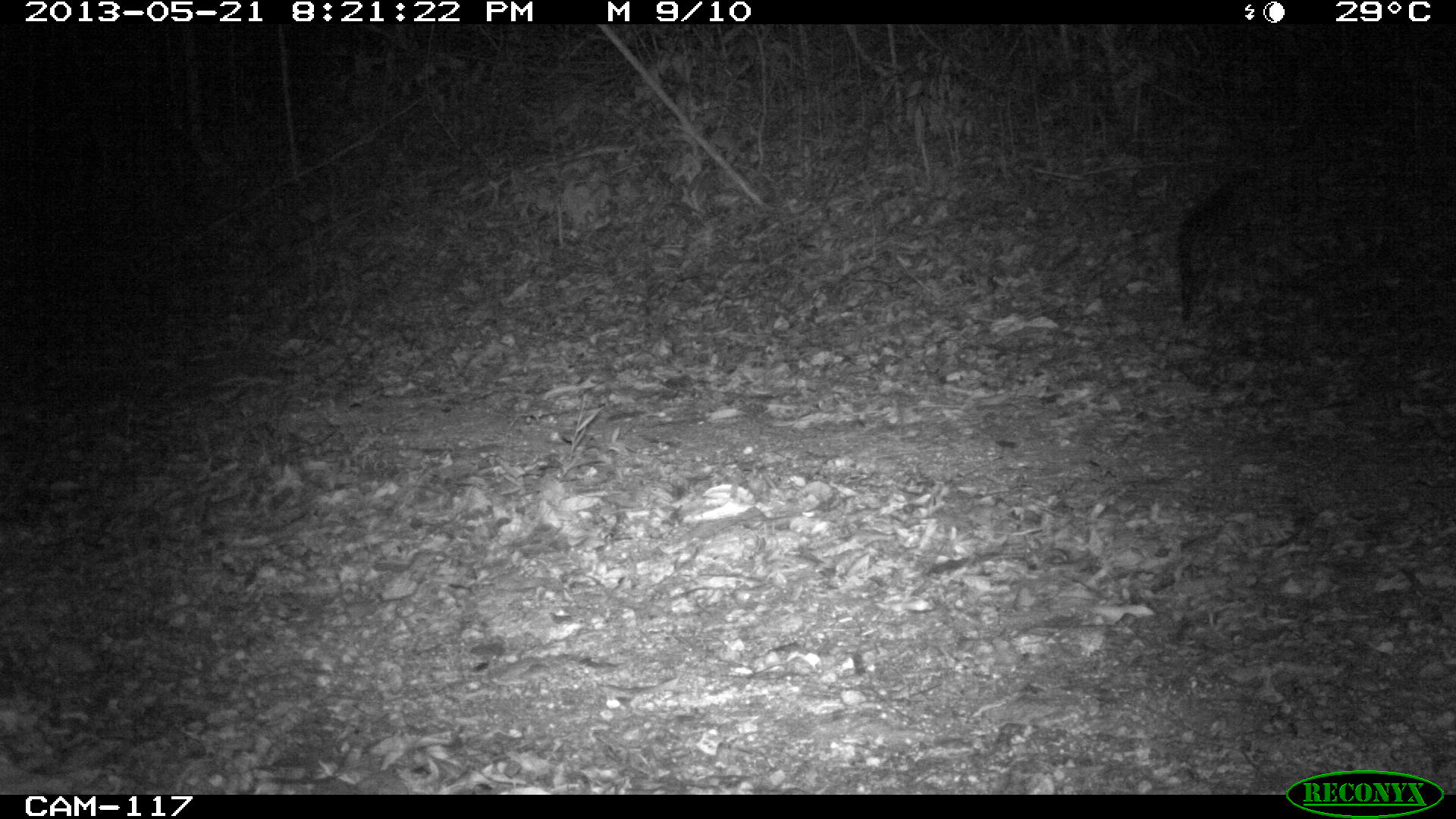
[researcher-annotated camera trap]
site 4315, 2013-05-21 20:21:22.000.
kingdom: Animalia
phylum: Chordata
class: Mammalia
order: Carnivora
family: Felidae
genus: Leopardus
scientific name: Leopardus wiedii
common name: margay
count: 1